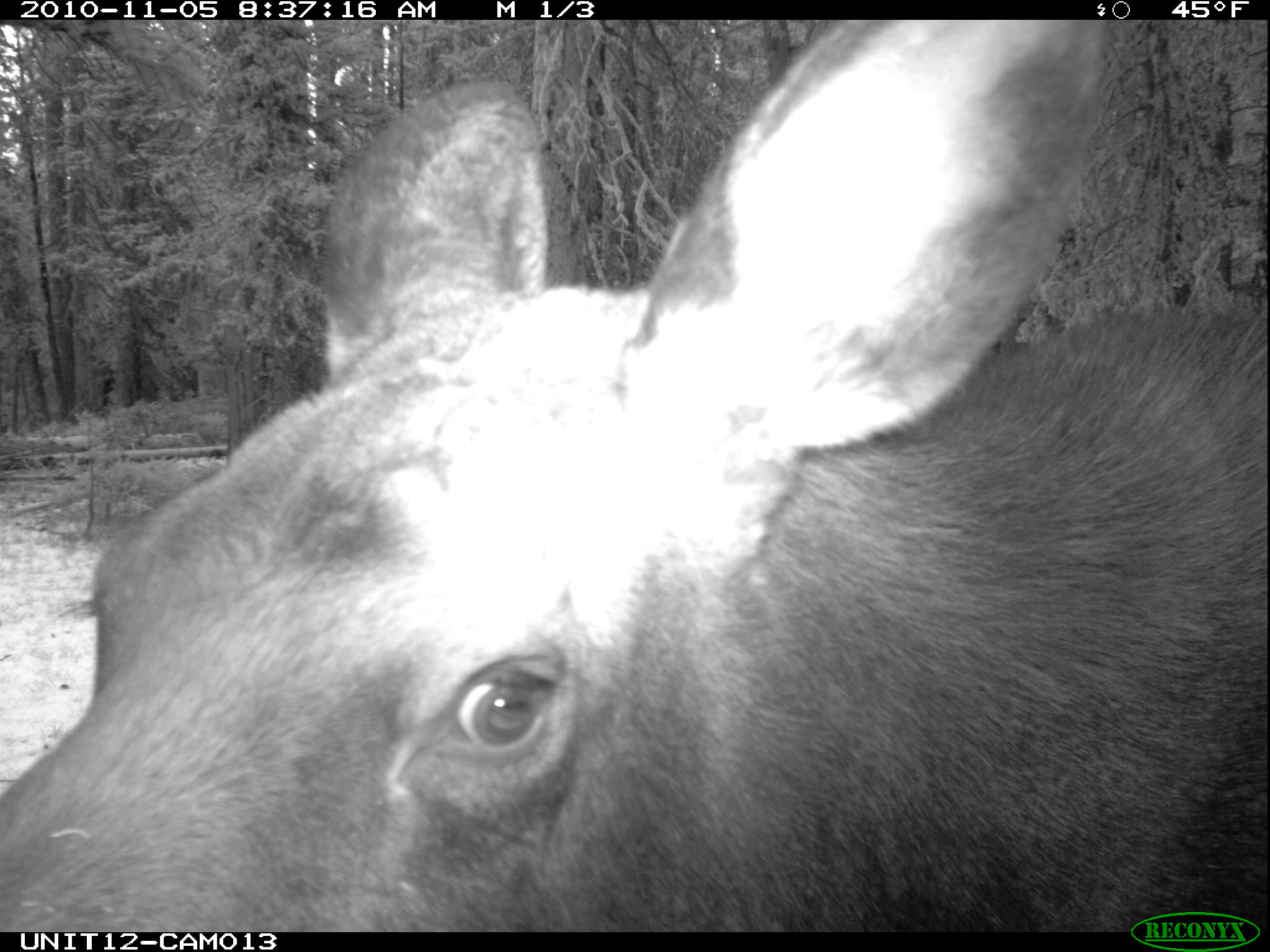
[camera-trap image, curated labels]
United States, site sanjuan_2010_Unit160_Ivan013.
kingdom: Animalia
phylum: Chordata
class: Mammalia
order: Artiodactyla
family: Cervidae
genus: Alces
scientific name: Alces alces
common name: moose